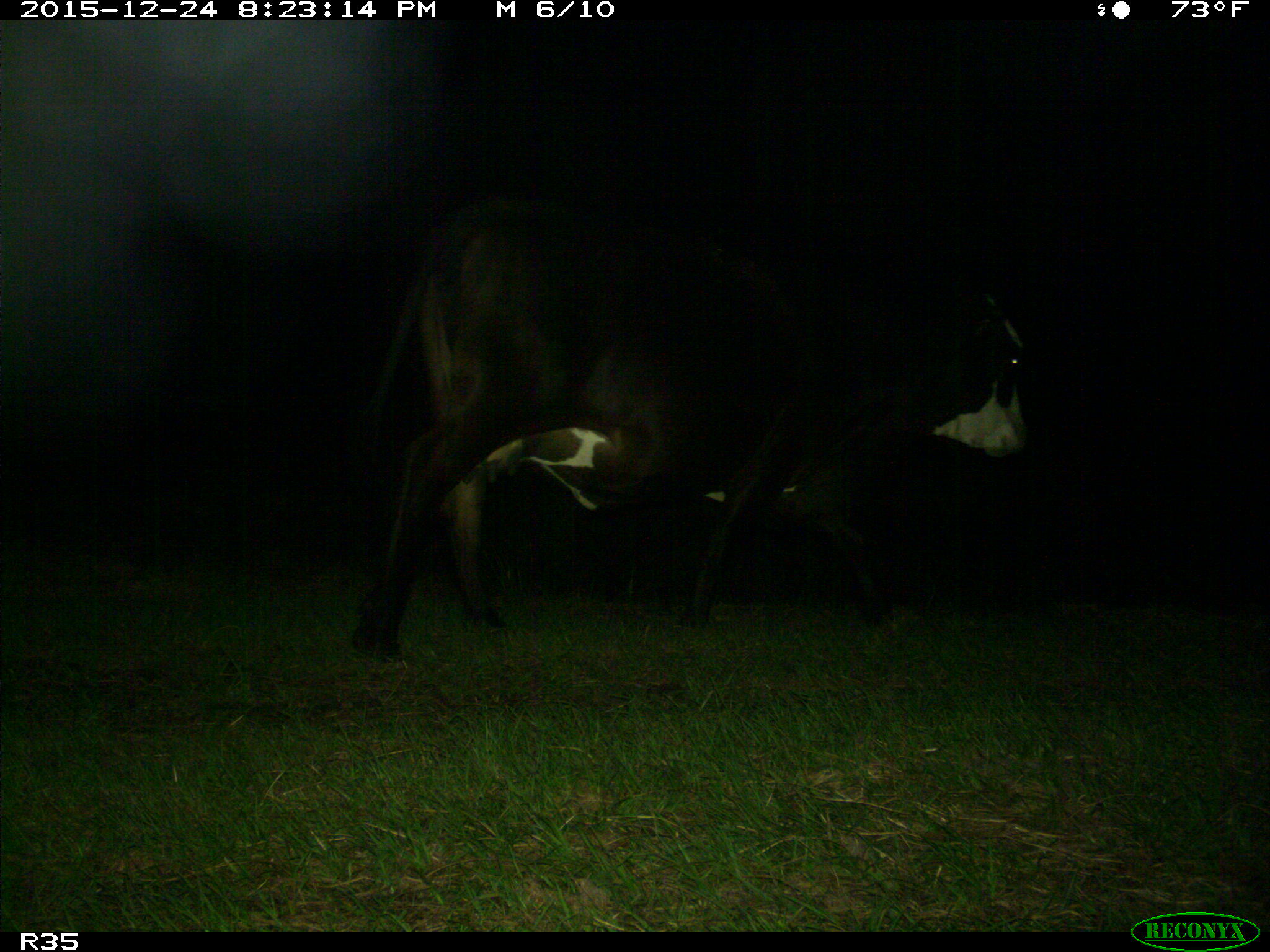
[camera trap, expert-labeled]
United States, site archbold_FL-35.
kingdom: Animalia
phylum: Chordata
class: Mammalia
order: Artiodactyla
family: Bovidae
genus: Bos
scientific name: Bos taurus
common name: domestic cow